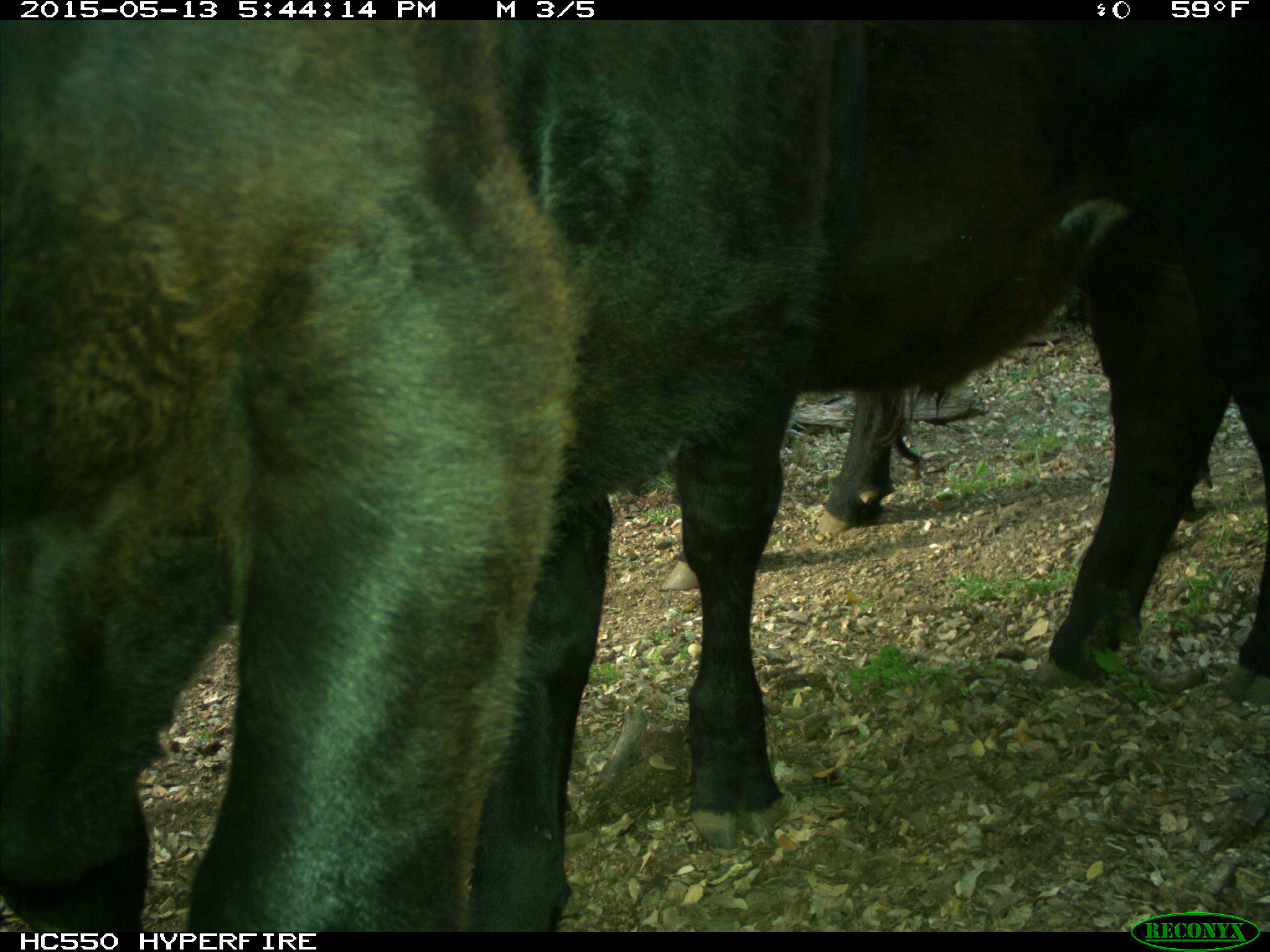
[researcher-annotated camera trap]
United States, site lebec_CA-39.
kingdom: Animalia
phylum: Chordata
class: Mammalia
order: Artiodactyla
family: Bovidae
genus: Bos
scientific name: Bos taurus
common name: domestic cow